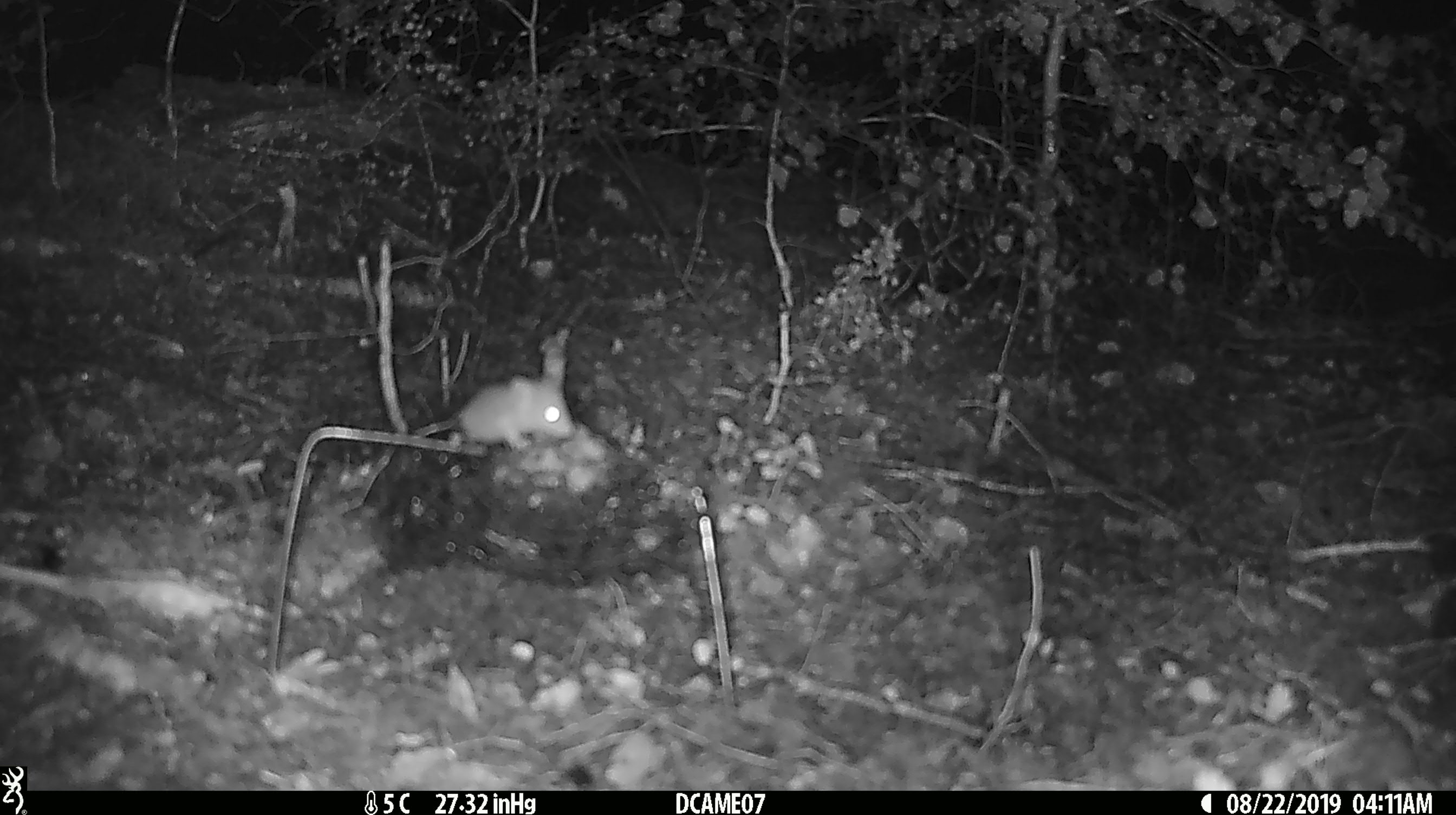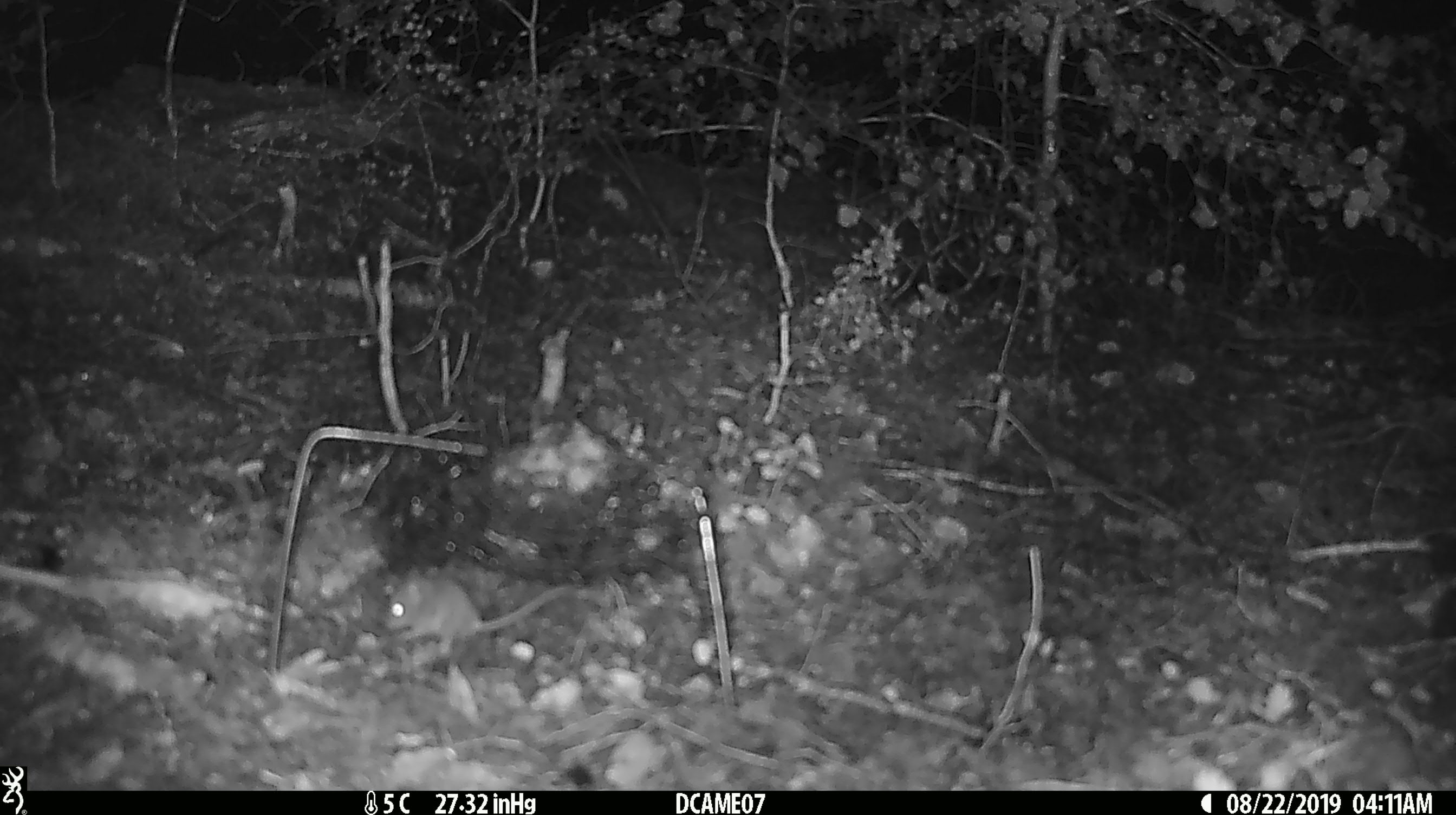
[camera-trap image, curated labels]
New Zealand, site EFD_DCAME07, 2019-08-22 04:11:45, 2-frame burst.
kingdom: Animalia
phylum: Chordata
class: Mammalia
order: Rodentia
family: Muridae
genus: Mus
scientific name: Mus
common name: mouse